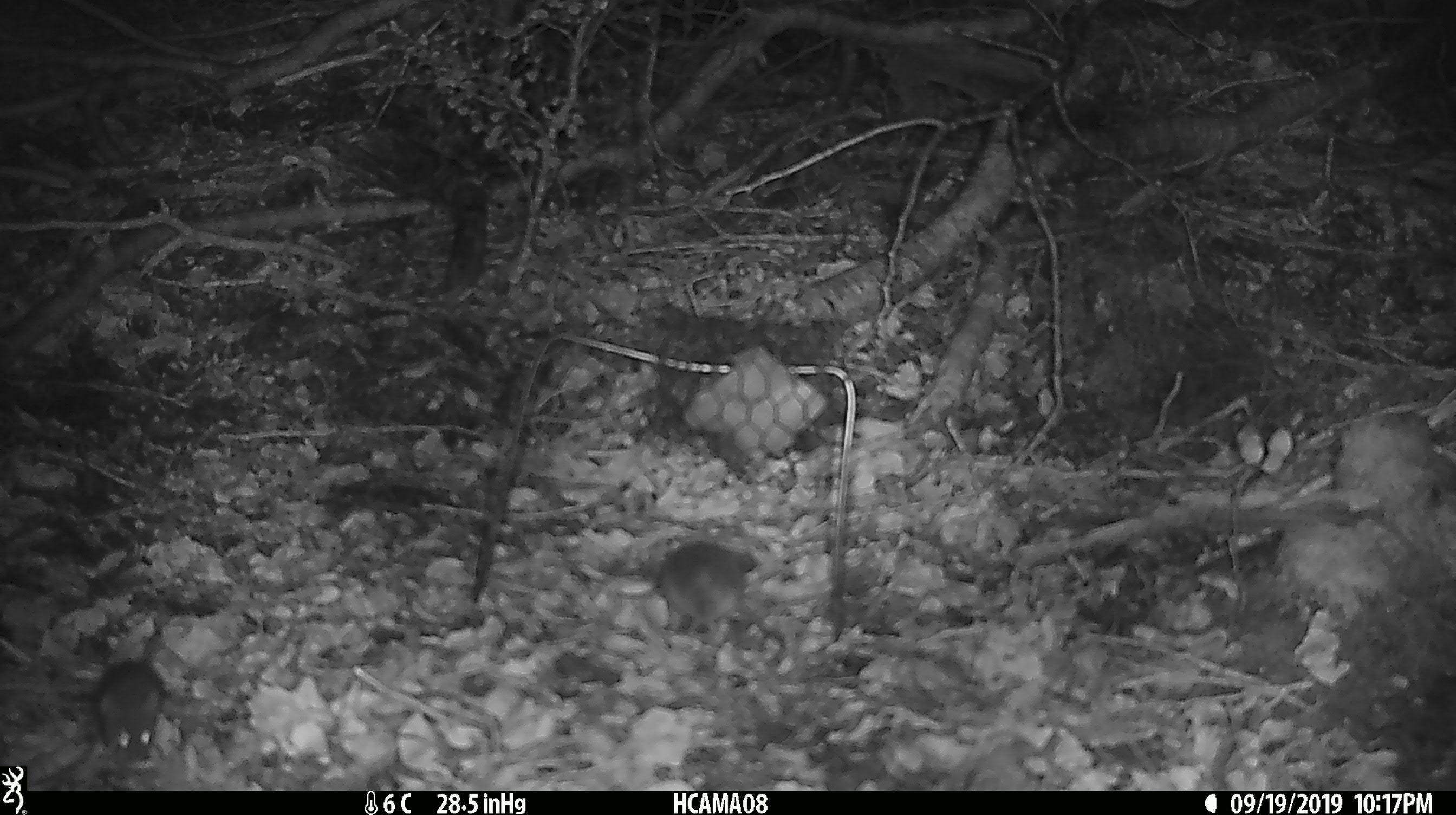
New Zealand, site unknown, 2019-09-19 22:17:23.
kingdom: Animalia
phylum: Chordata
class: Mammalia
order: Rodentia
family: Muridae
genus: Mus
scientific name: Mus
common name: mouse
Mouse (Mus).